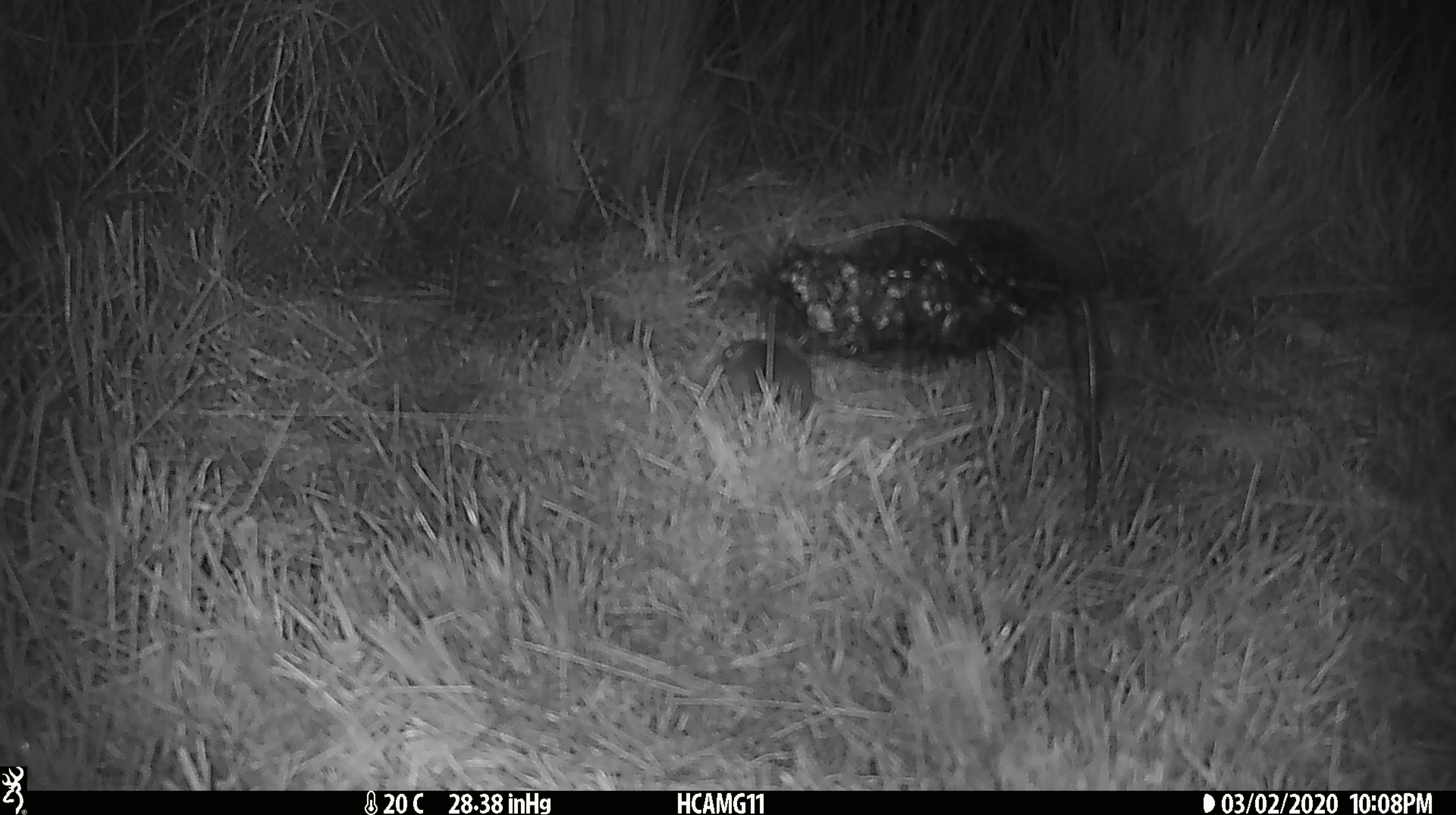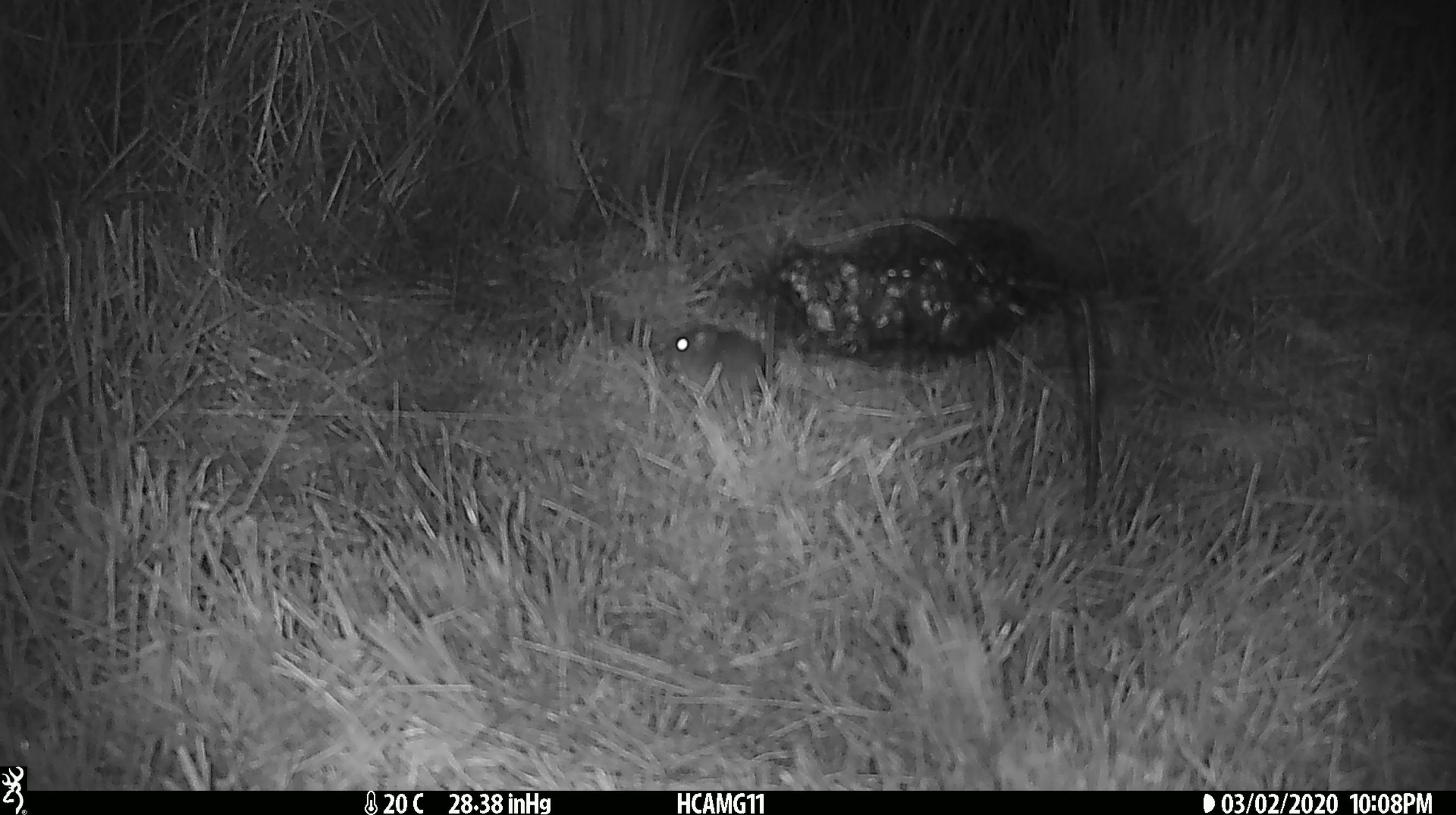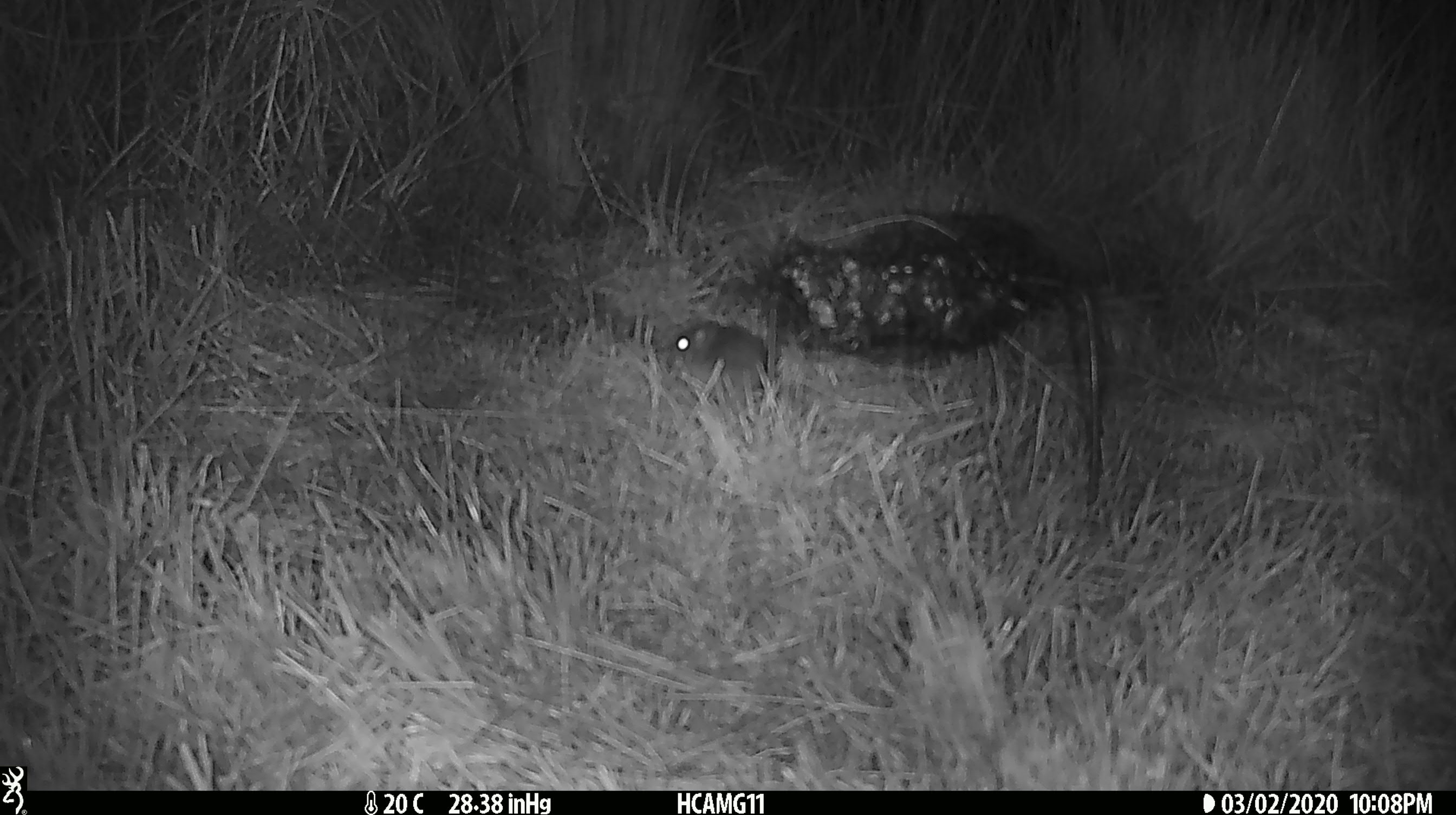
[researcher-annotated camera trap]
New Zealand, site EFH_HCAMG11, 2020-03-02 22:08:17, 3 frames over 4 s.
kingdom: Animalia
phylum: Chordata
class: Mammalia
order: Rodentia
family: Muridae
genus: Mus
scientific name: Mus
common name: mouse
Mouse (Mus).